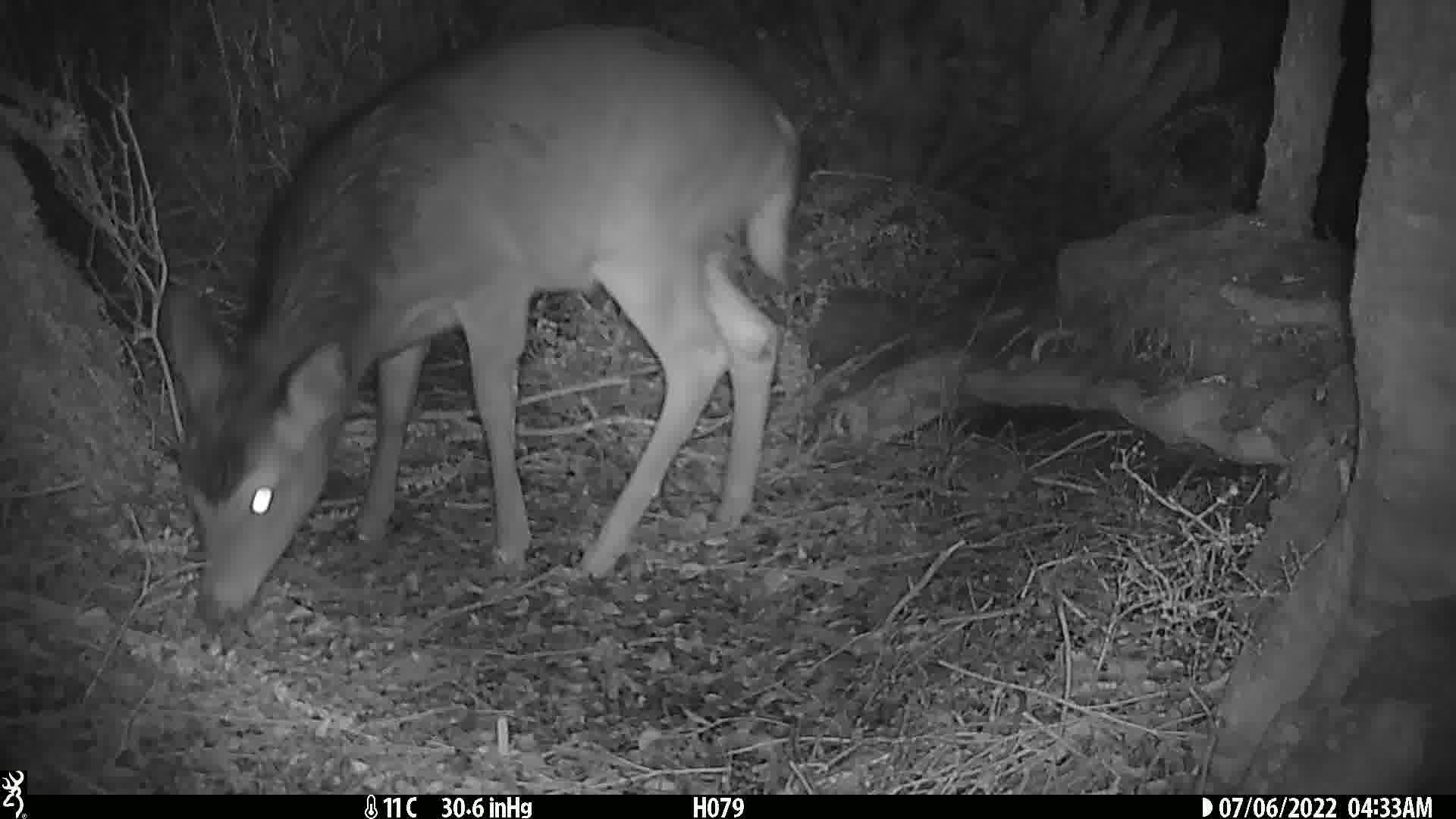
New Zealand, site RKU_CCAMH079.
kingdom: Animalia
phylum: Chordata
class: Mammalia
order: Artiodactyla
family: Cervidae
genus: Odocoileus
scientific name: Odocoileus virginianus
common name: white-tailed deer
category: white tailed deer